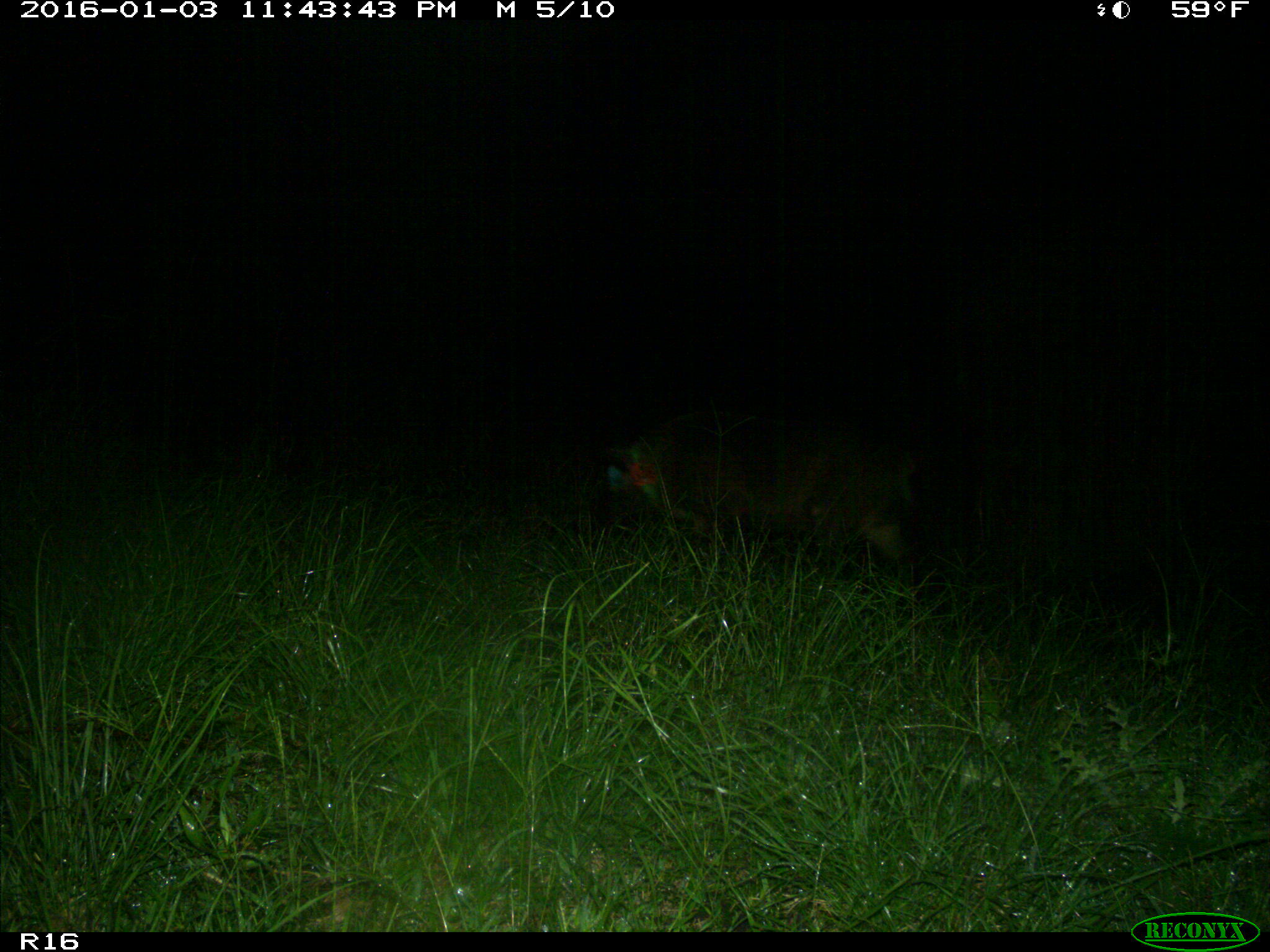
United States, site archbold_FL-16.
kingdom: Animalia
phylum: Chordata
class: Mammalia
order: Artiodactyla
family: Suidae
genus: Sus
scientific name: Sus scrofa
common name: wild boar